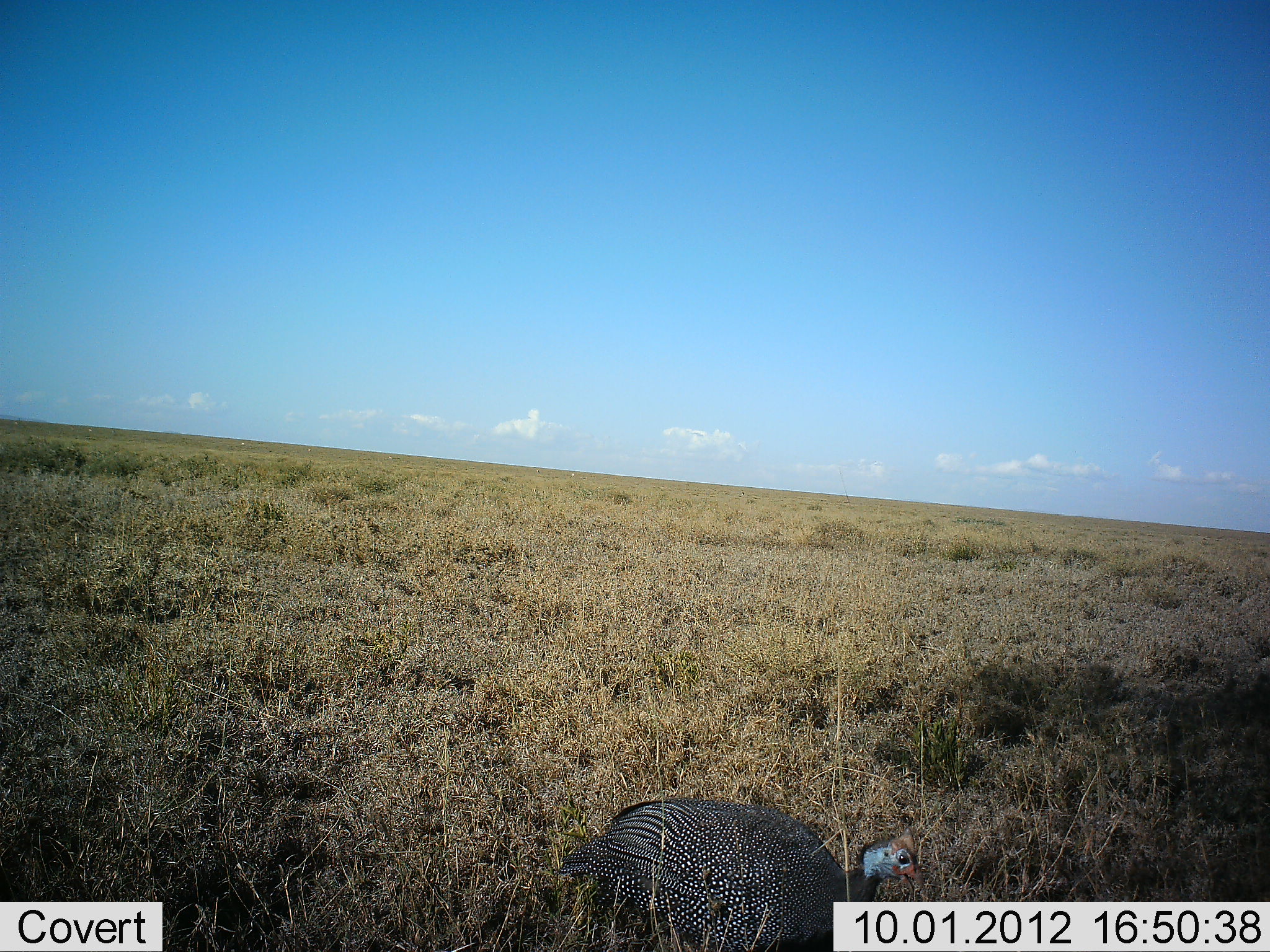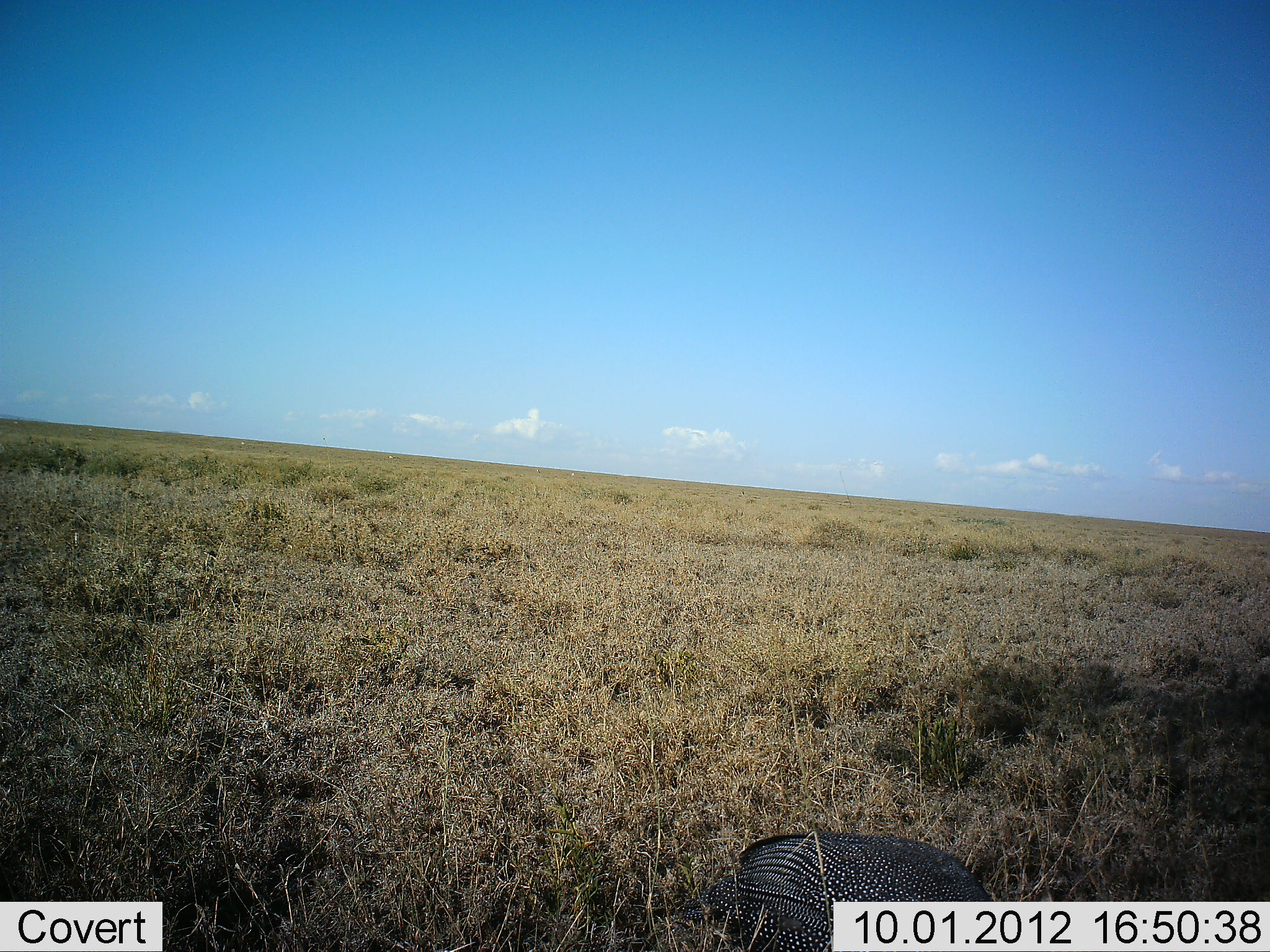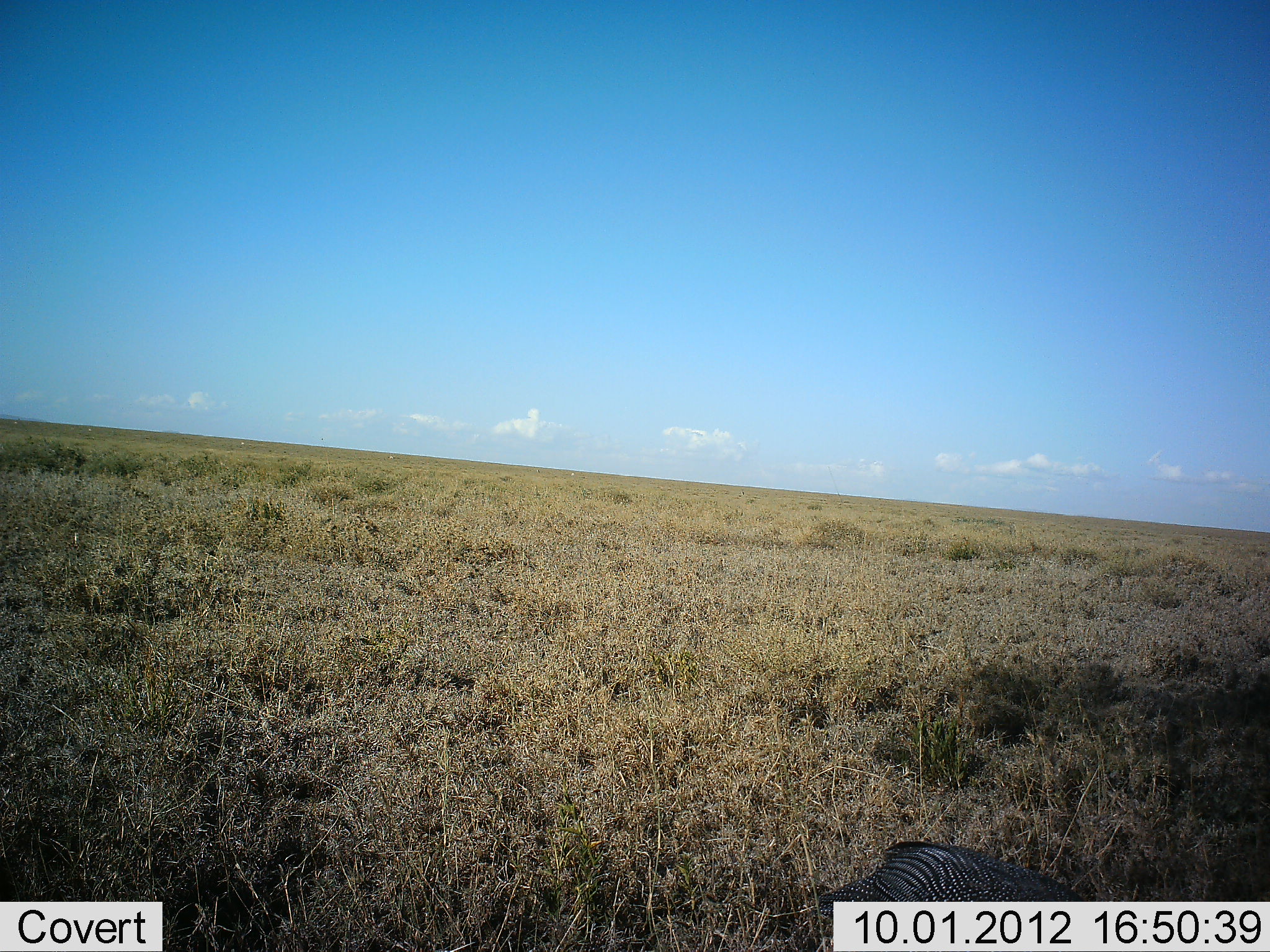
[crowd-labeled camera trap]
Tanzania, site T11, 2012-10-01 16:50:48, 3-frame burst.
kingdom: Animalia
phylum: Chordata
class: Aves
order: Galliformes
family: Numididae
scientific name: Numididae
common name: guinea fowl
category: guineafowl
Guineafowl (guinea fowl) (Numididae), count 1. Behavior (volunteer vote fractions): standing 0%, resting 0%, moving 90%, interacting 0%. Young present (vote fraction): 0%. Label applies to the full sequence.